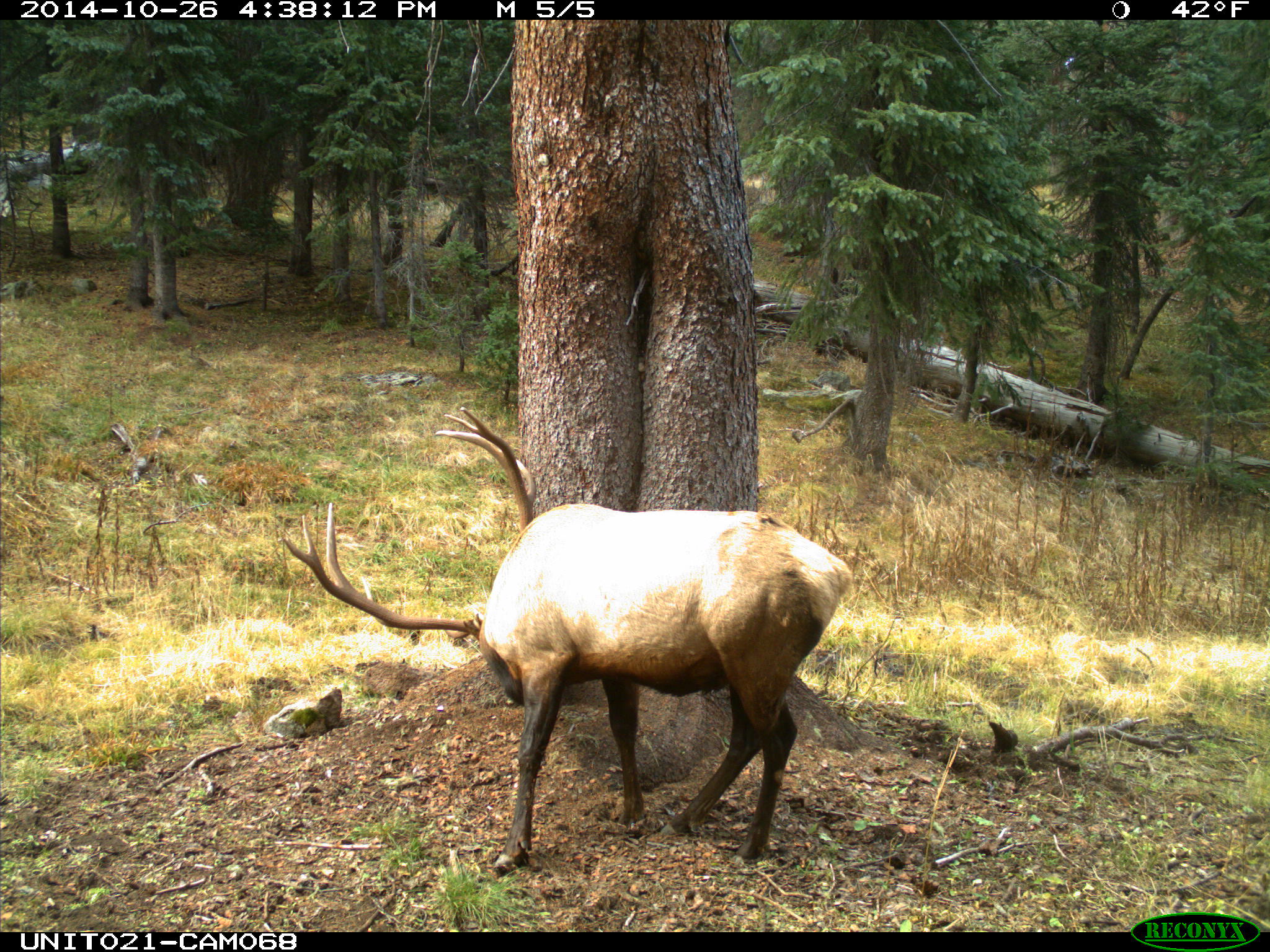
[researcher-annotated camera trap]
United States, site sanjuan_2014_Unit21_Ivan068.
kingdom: Animalia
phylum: Chordata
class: Mammalia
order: Artiodactyla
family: Cervidae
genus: Cervus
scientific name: Cervus elaphus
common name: red deer